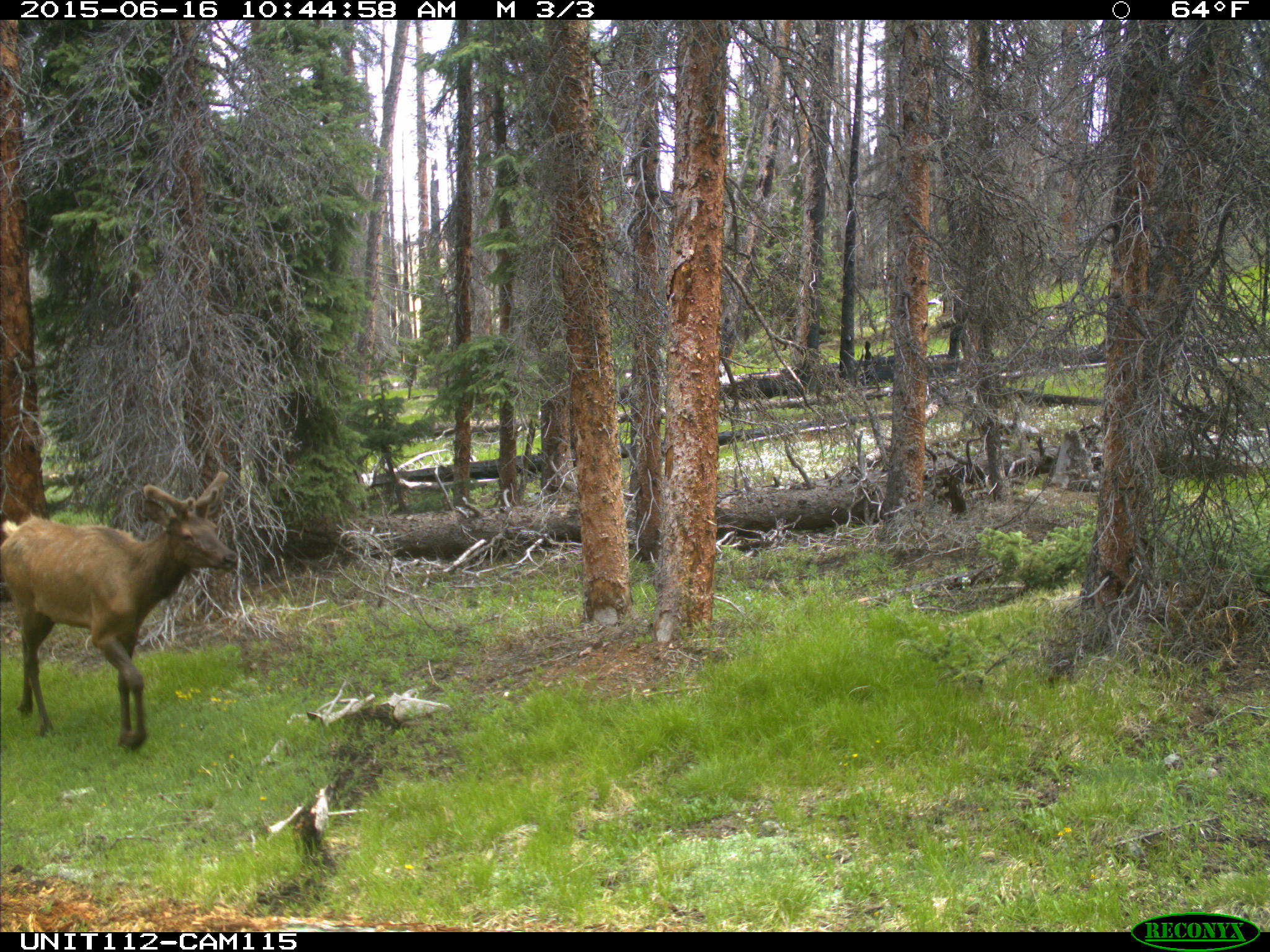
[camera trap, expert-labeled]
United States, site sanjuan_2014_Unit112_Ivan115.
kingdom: Animalia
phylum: Chordata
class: Mammalia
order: Artiodactyla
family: Cervidae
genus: Cervus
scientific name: Cervus elaphus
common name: red deer